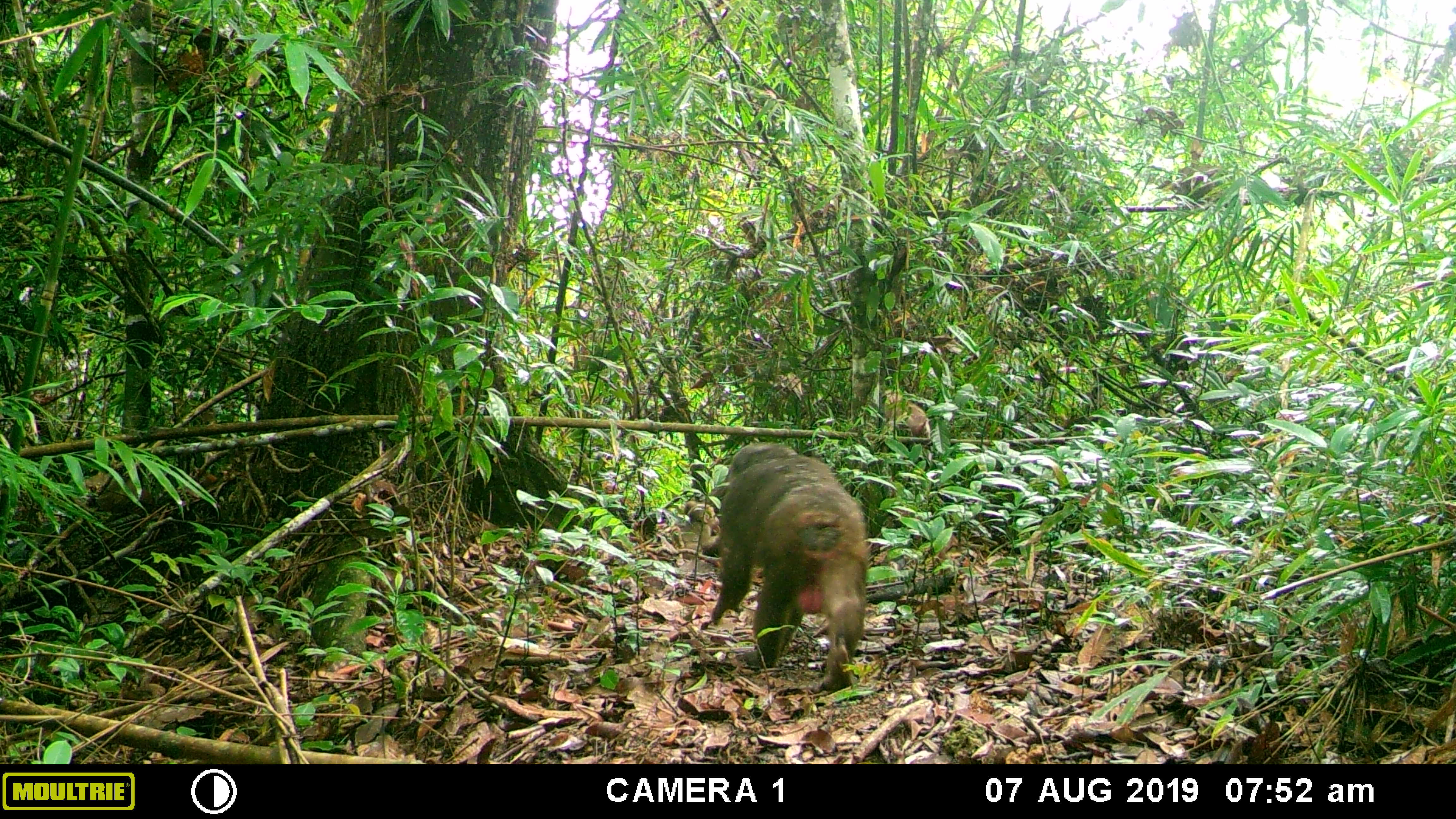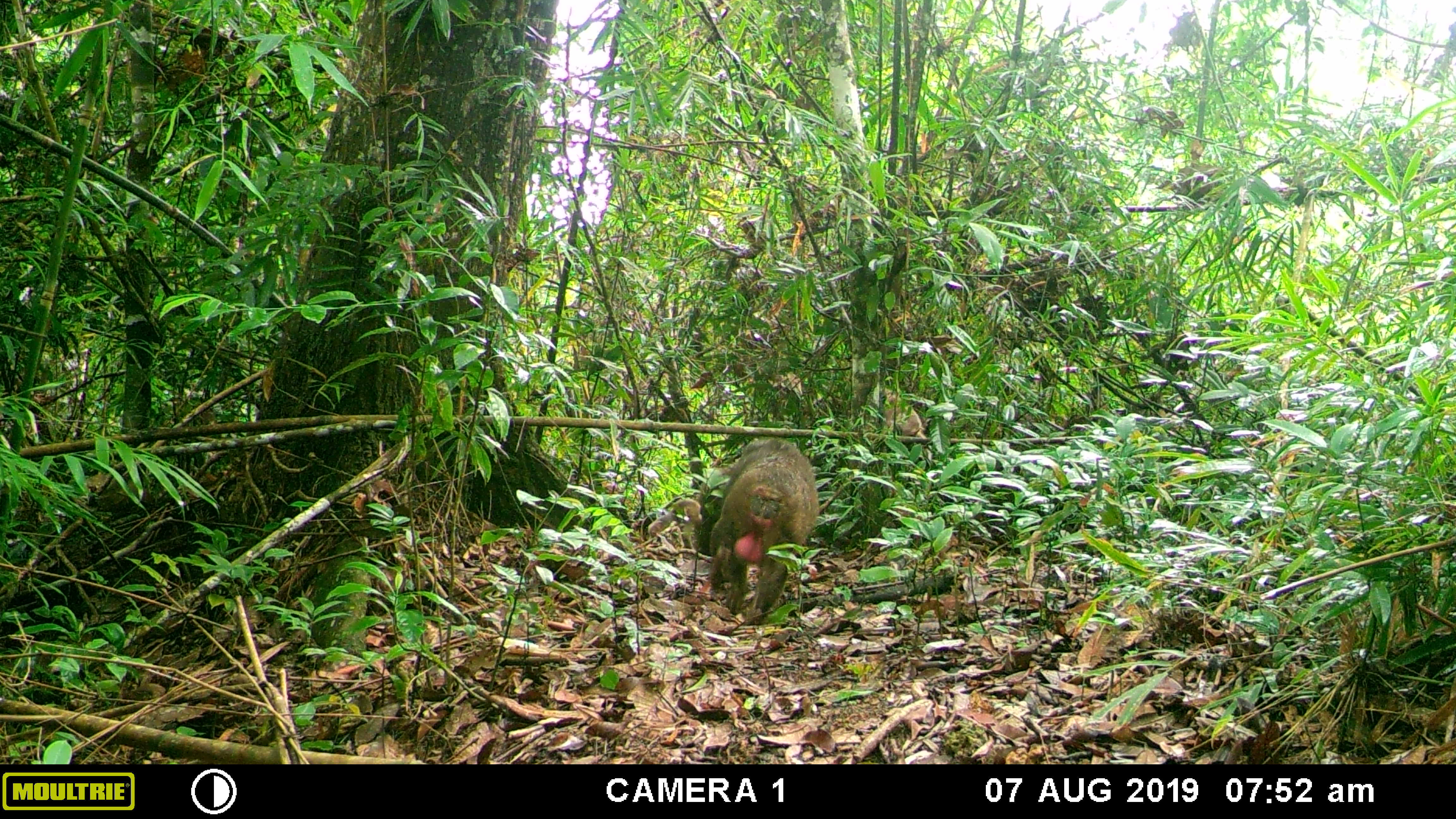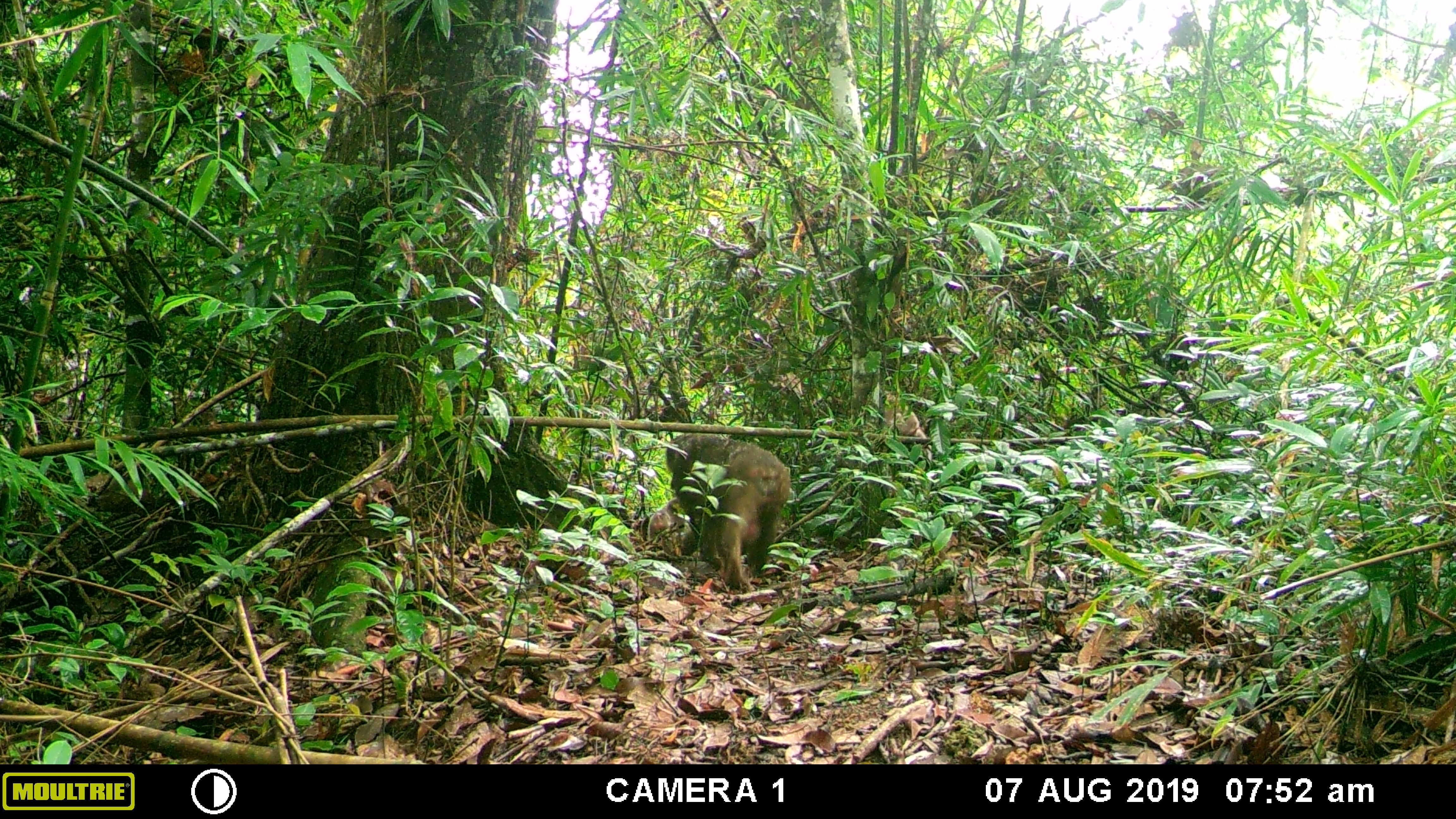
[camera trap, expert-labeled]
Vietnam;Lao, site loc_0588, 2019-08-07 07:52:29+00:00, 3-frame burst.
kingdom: Animalia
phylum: Chordata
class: Mammalia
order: Primates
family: Cercopithecidae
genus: Macaca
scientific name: Macaca arctoides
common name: stump-tailed macaque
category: stump tailed macaque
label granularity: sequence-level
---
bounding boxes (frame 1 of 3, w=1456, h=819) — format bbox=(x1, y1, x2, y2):
stump tailed macaque: bbox=(709, 440, 869, 691); bbox=(879, 387, 930, 445); bbox=(683, 499, 721, 534)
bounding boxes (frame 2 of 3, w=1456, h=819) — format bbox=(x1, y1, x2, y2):
stump tailed macaque: bbox=(707, 434, 819, 623)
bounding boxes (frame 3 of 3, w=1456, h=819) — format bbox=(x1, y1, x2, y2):
stump tailed macaque: bbox=(662, 428, 789, 595); bbox=(640, 499, 692, 549)